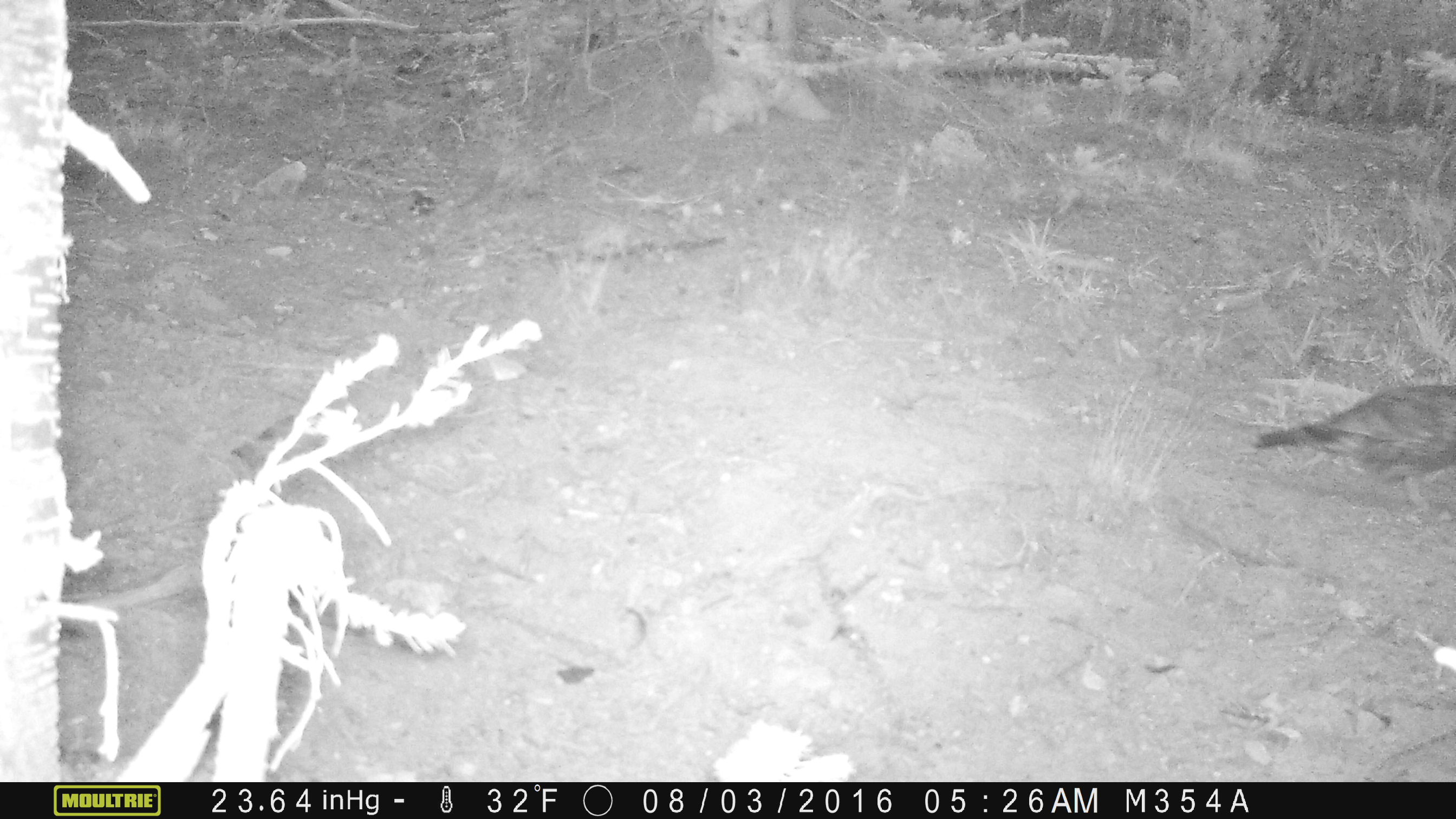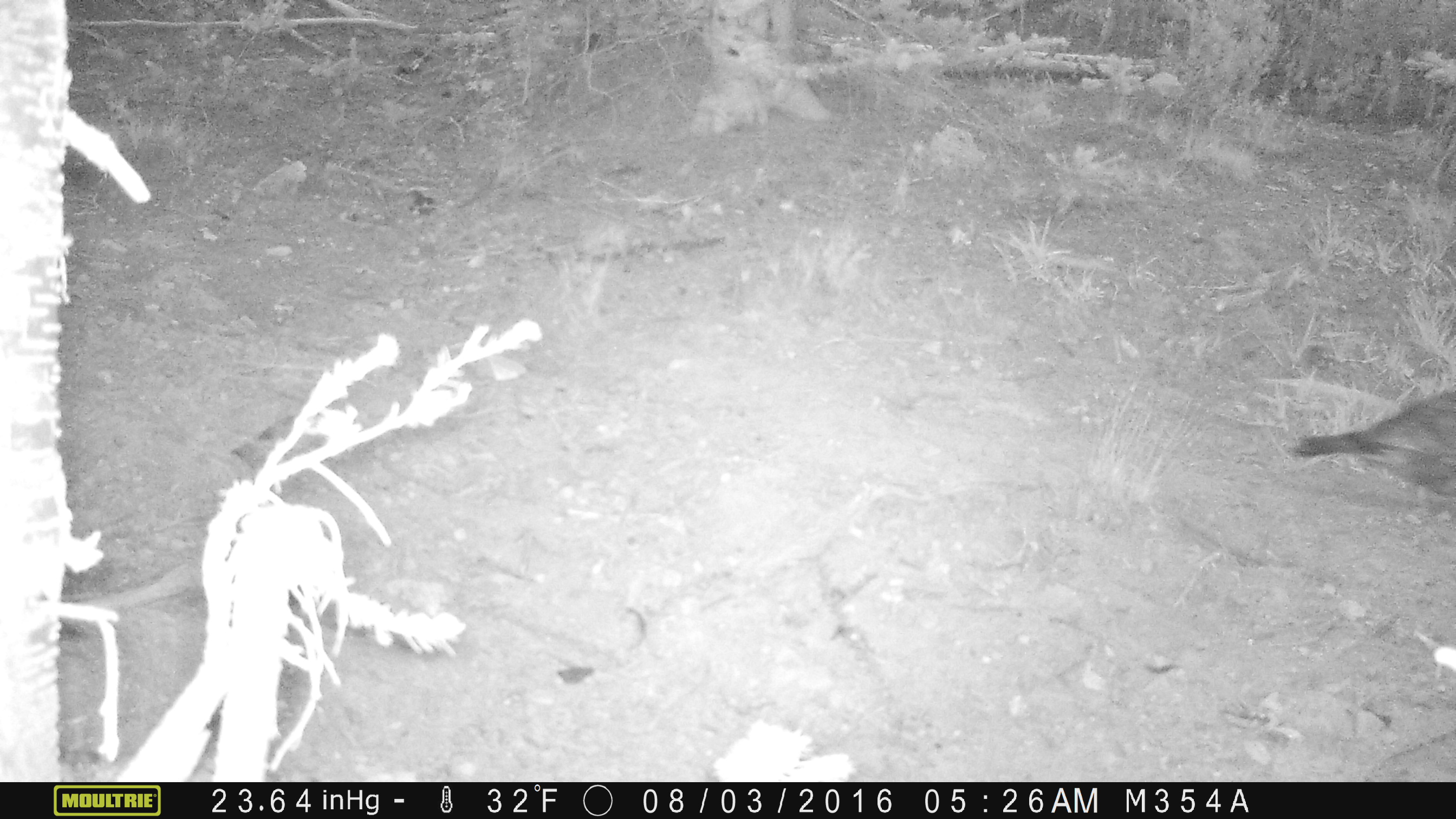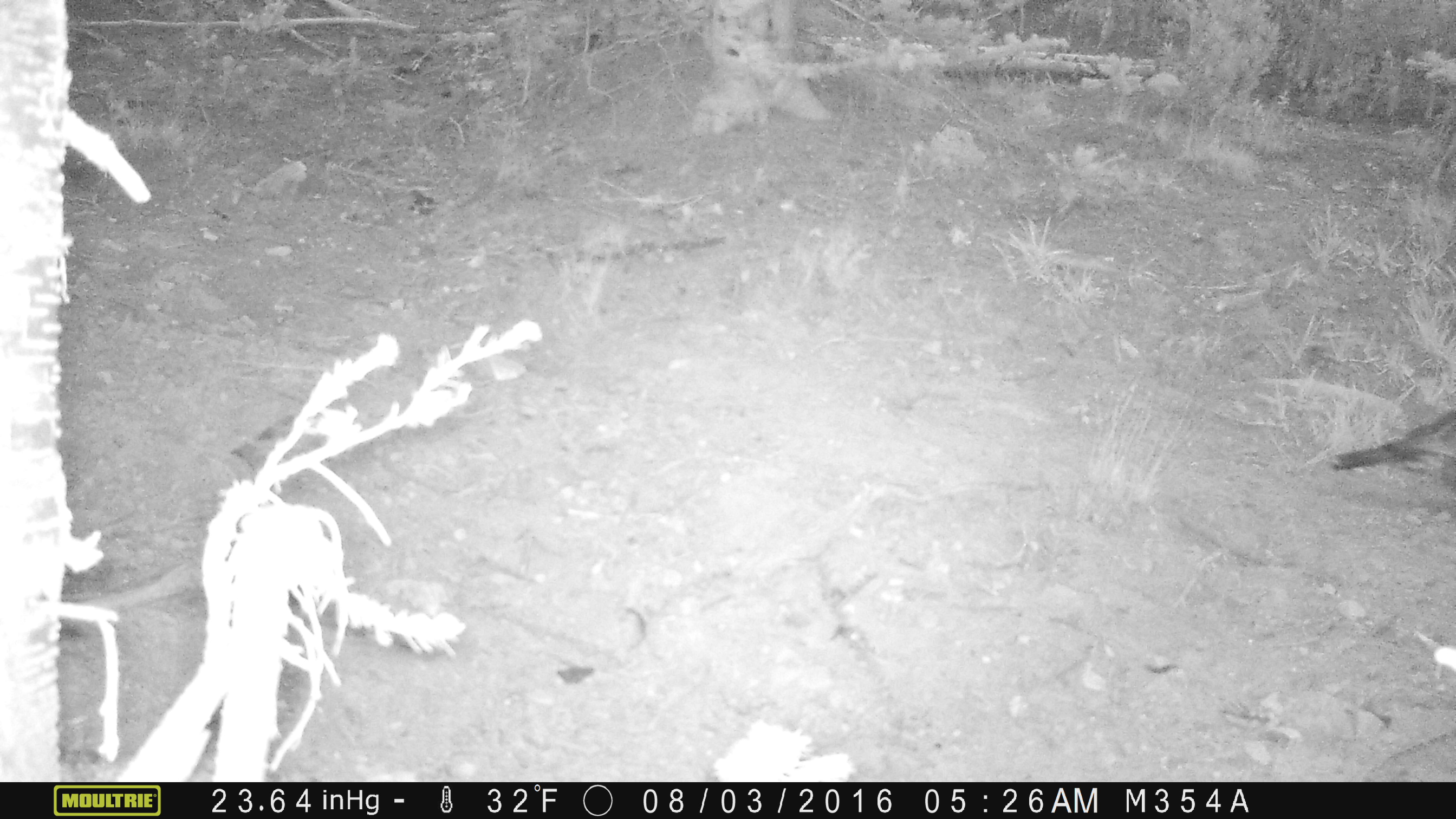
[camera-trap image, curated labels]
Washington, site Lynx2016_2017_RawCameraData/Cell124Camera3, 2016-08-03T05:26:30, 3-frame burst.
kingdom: Animalia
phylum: Chordata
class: Aves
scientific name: Aves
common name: birds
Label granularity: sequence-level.